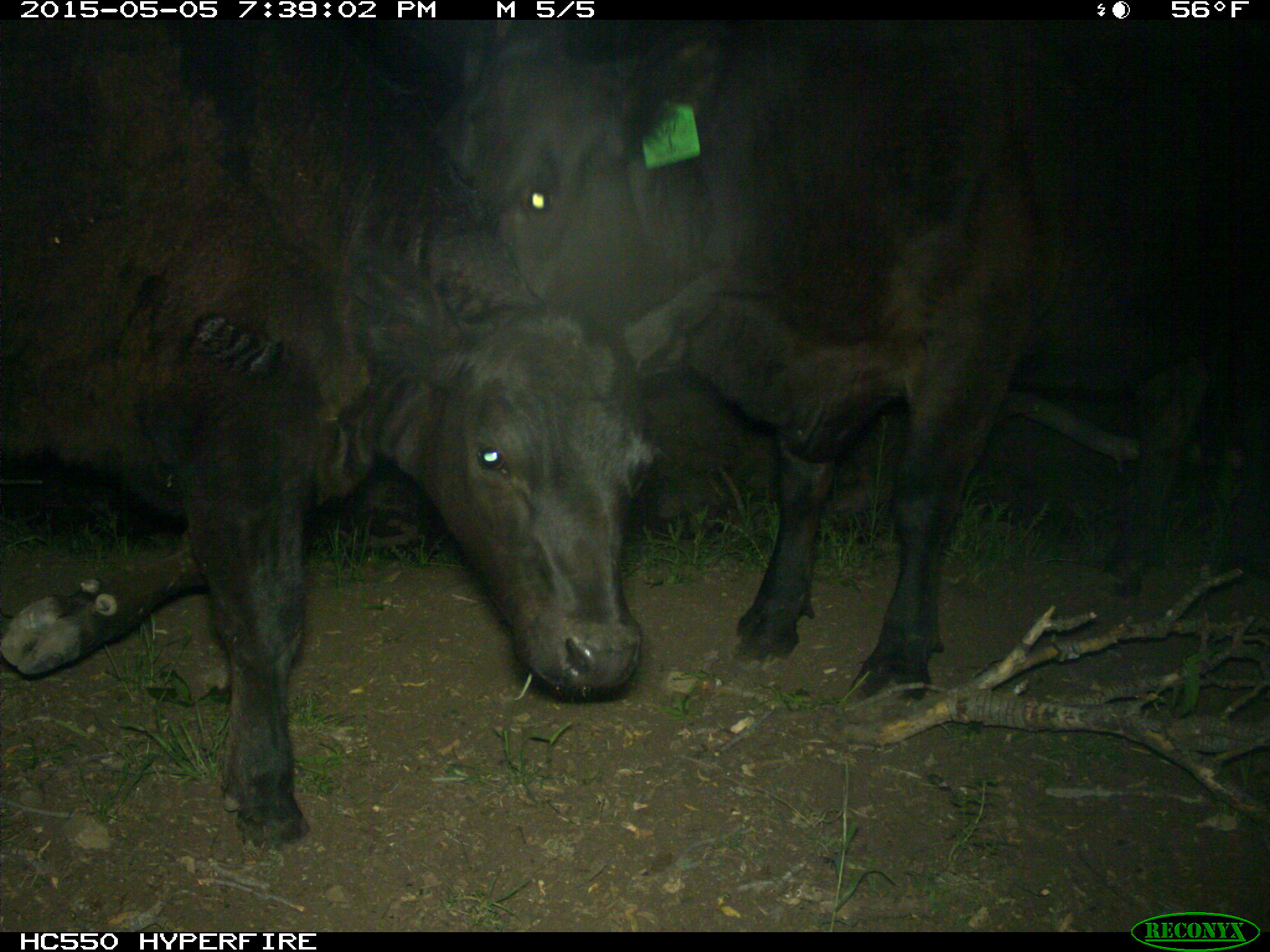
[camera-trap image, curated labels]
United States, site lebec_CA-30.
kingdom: Animalia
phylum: Chordata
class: Mammalia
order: Artiodactyla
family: Bovidae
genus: Bos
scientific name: Bos taurus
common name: domestic cow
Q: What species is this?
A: Bos taurus (domestic cow).